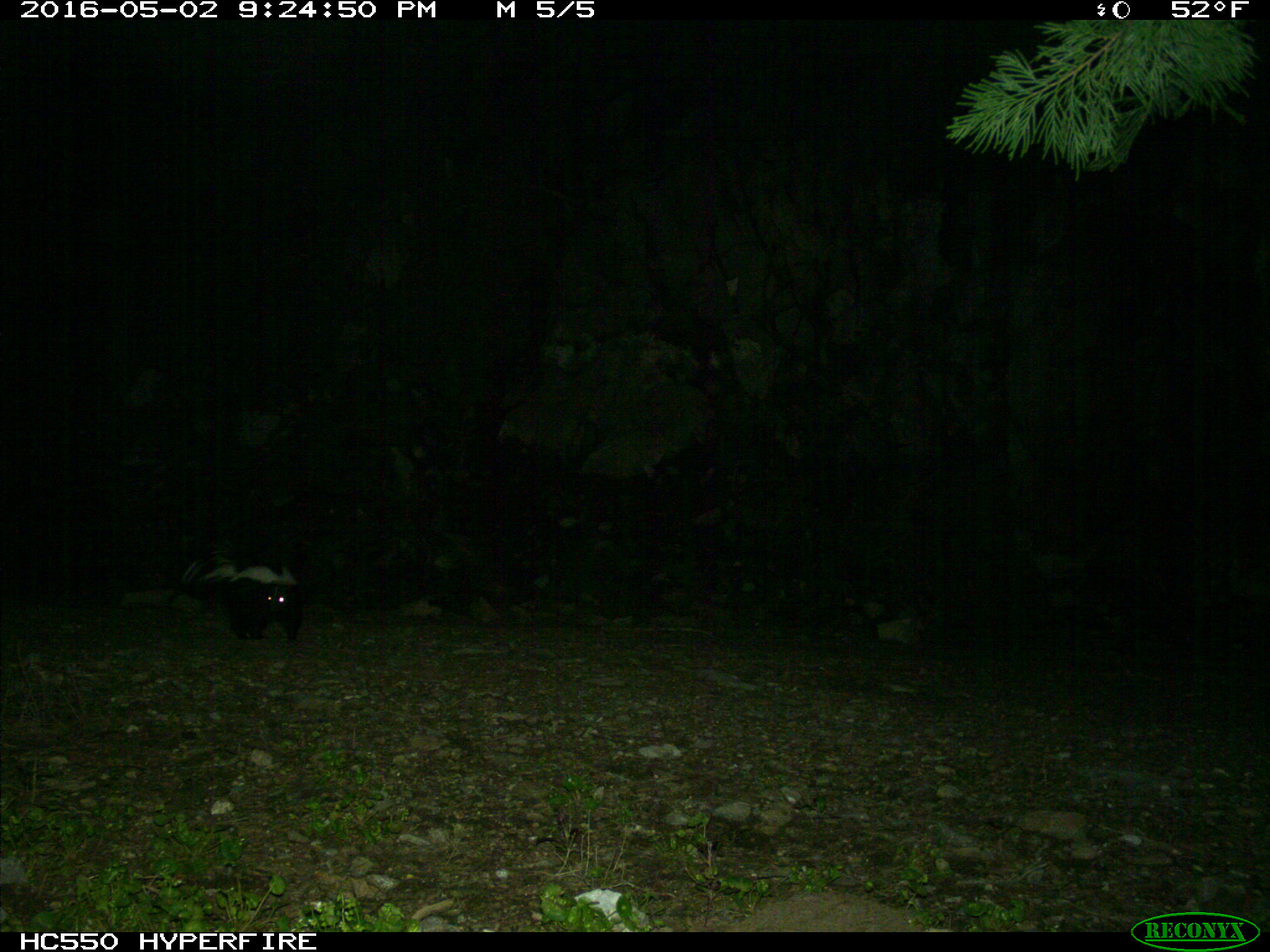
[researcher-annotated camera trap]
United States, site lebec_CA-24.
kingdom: Animalia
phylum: Chordata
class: Mammalia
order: Carnivora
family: Mephitidae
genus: Mephitis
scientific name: Mephitis mephitis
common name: striped skunk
Mephitis mephitis (striped skunk).